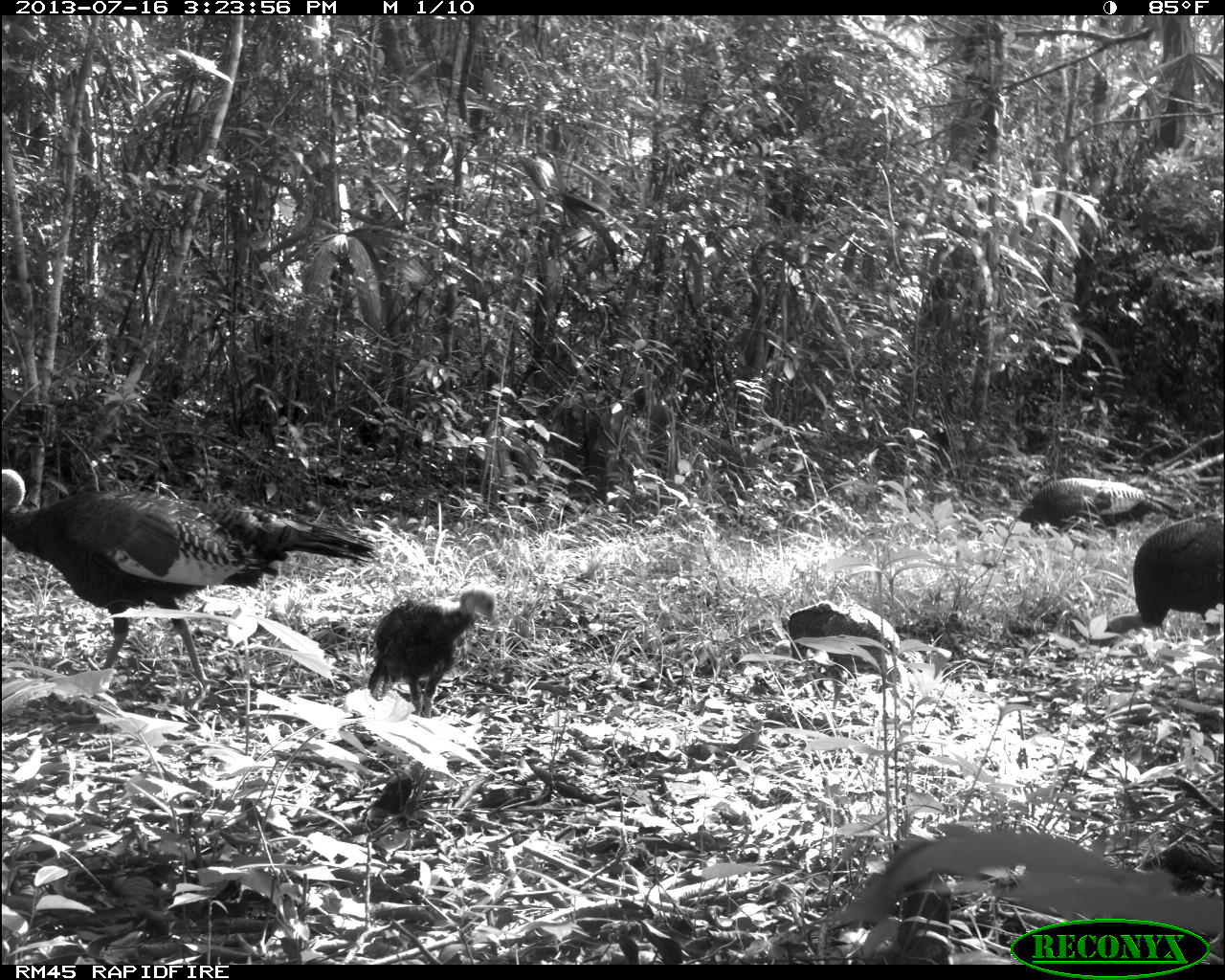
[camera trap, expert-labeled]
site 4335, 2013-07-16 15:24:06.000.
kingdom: Animalia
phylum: Chordata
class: Aves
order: Galliformes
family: Phasianidae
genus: Meleagris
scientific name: Meleagris ocellata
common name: ocellated turkey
Meleagris ocellata (ocellated turkey), count 5.